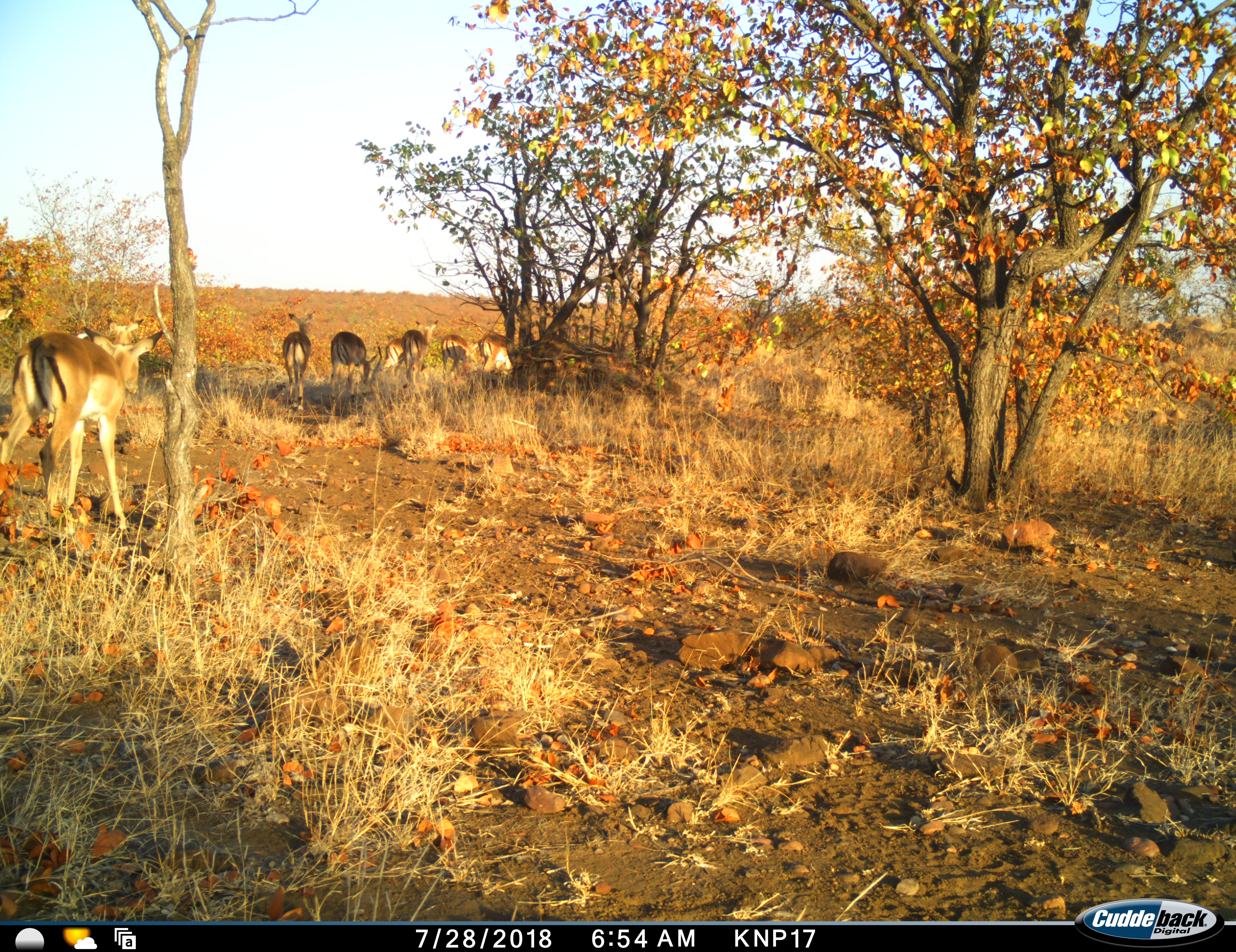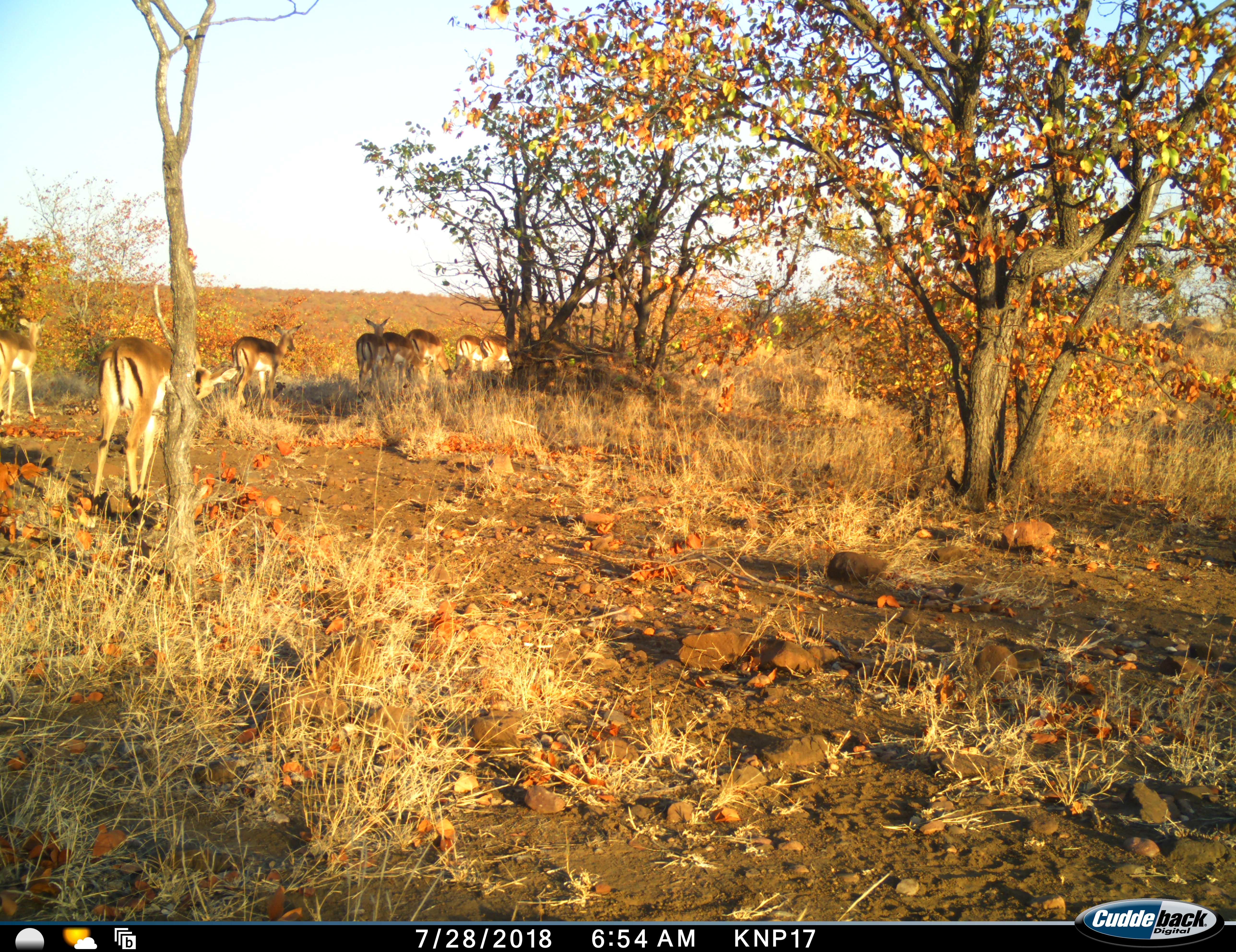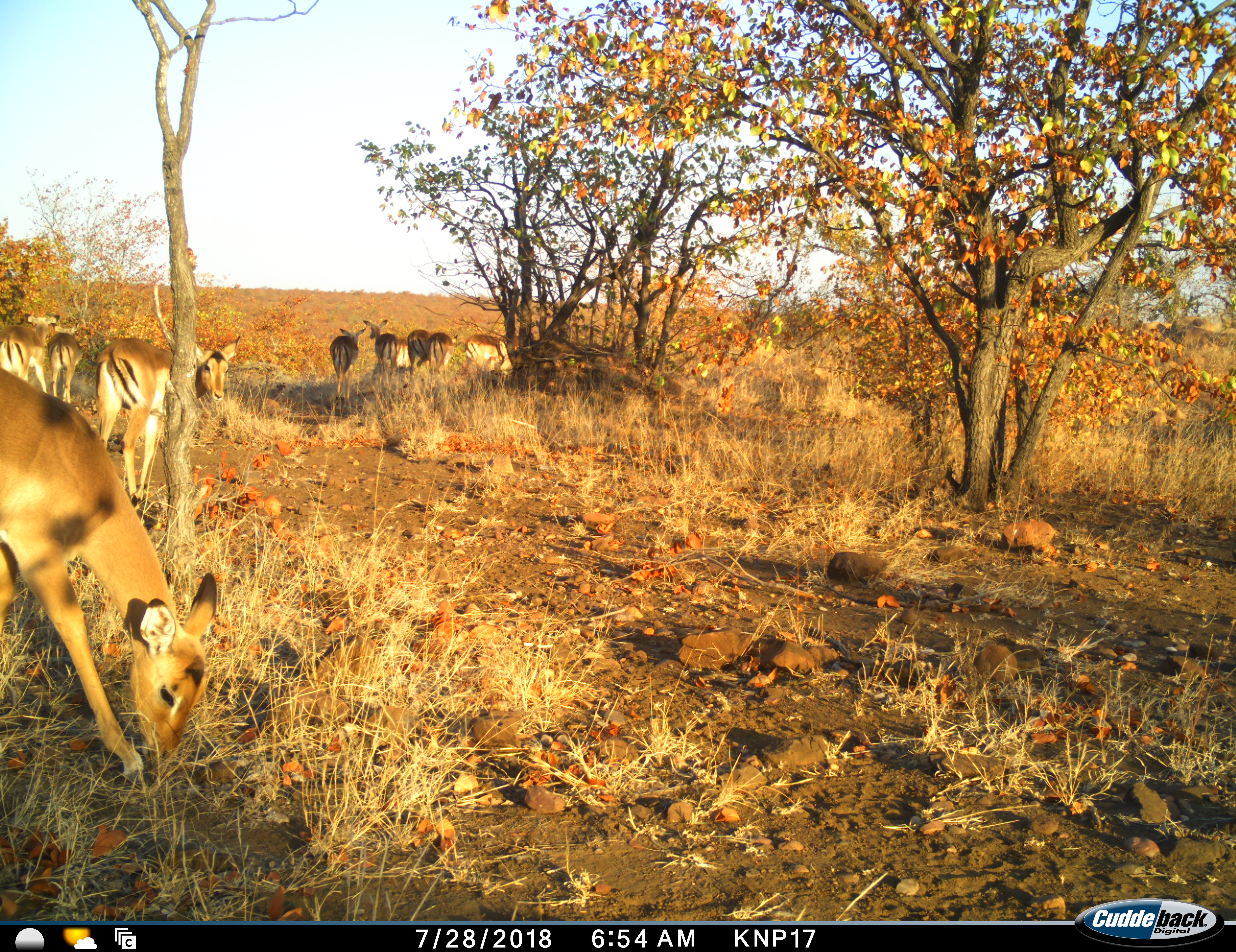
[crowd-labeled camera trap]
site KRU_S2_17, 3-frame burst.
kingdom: Animalia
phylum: Chordata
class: Mammalia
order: Artiodactyla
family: Bovidae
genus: Aepyceros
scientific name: Aepyceros melampus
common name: impala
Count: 9.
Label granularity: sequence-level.